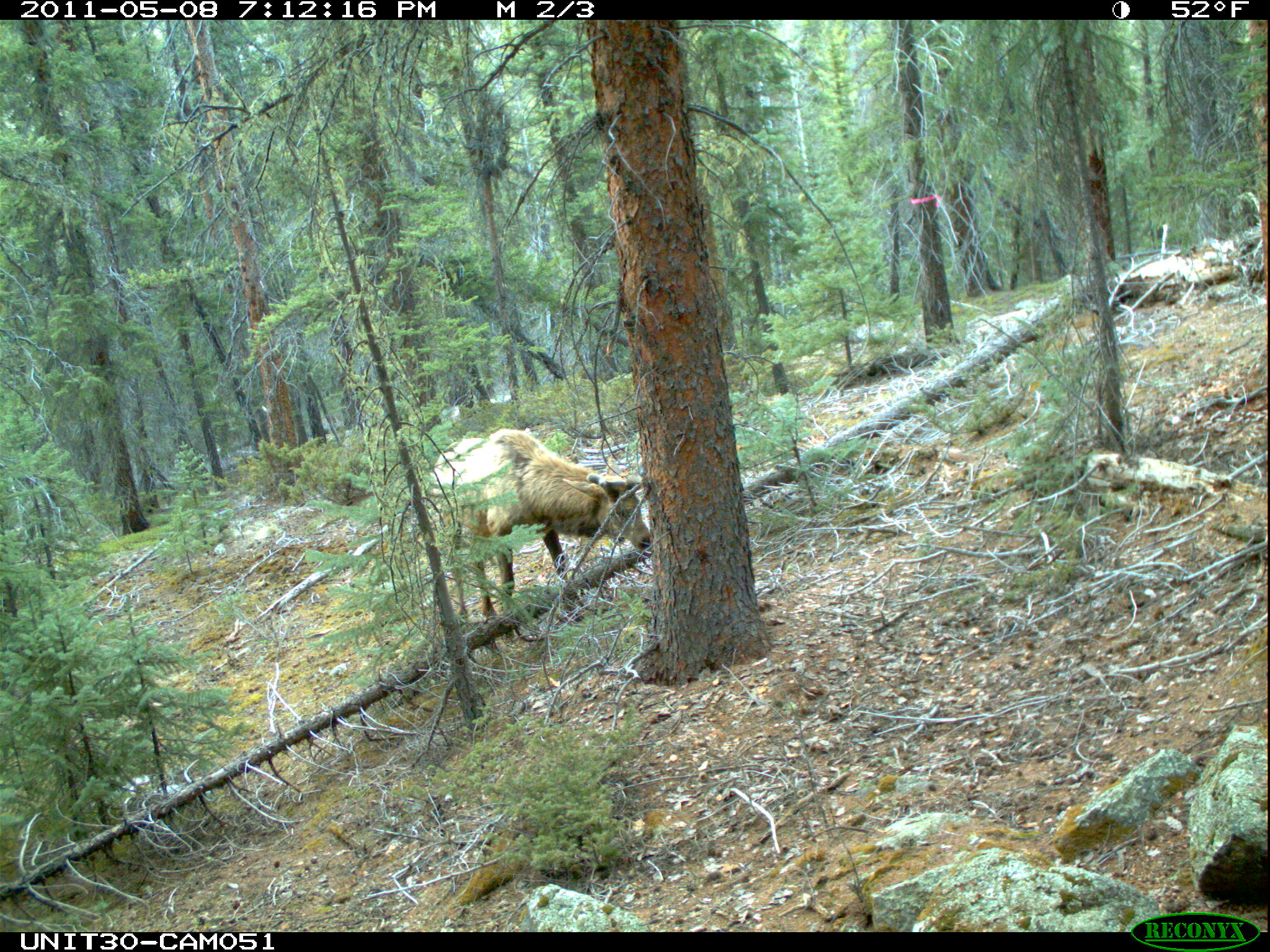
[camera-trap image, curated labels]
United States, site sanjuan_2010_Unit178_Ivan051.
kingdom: Animalia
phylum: Chordata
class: Mammalia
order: Artiodactyla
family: Cervidae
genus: Cervus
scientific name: Cervus elaphus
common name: red deer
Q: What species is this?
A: Cervus elaphus (red deer).